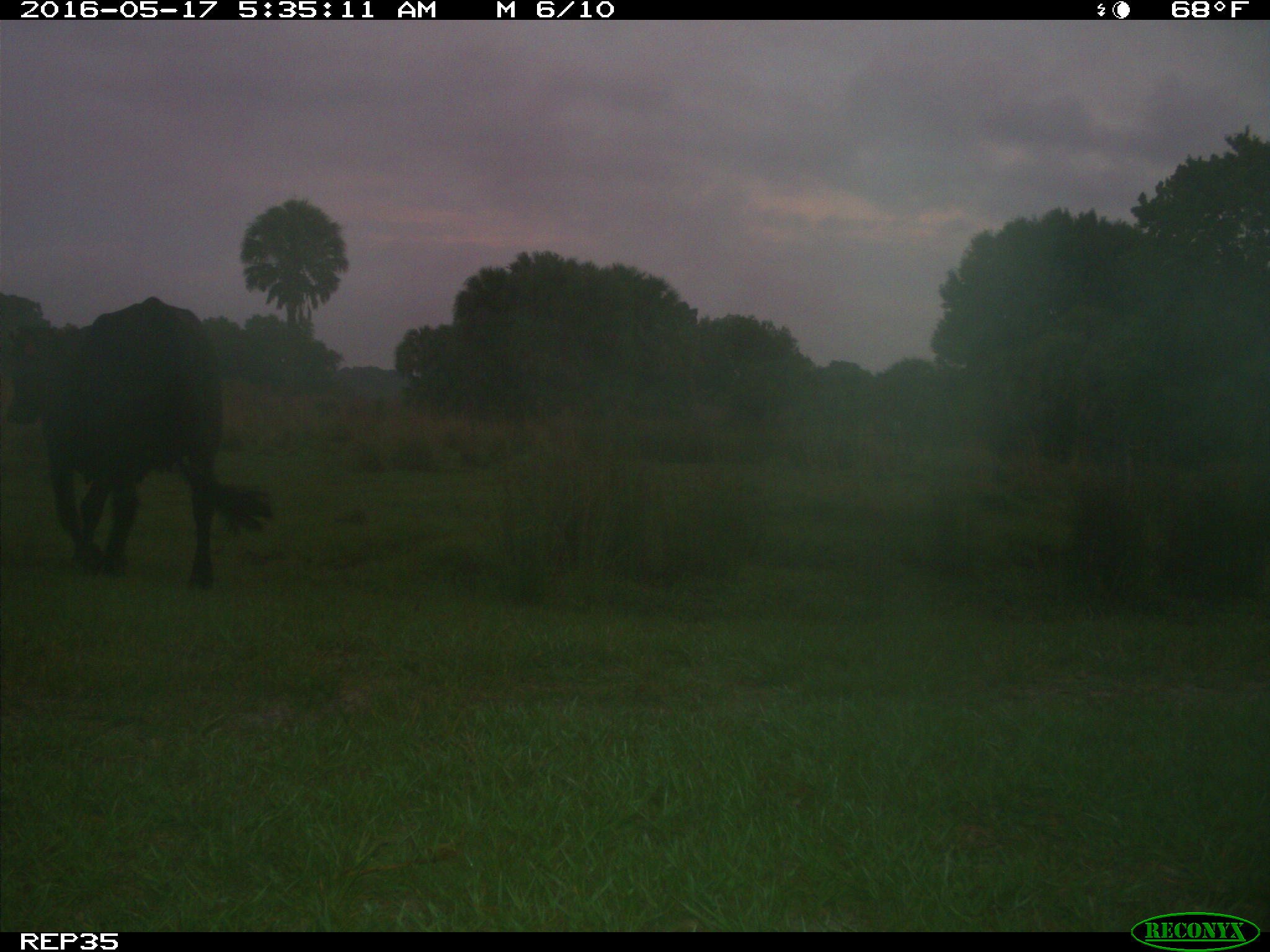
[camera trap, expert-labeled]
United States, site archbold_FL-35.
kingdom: Animalia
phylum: Chordata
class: Mammalia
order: Artiodactyla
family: Bovidae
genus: Bos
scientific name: Bos taurus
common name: domestic cow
Bos taurus (domestic cow).